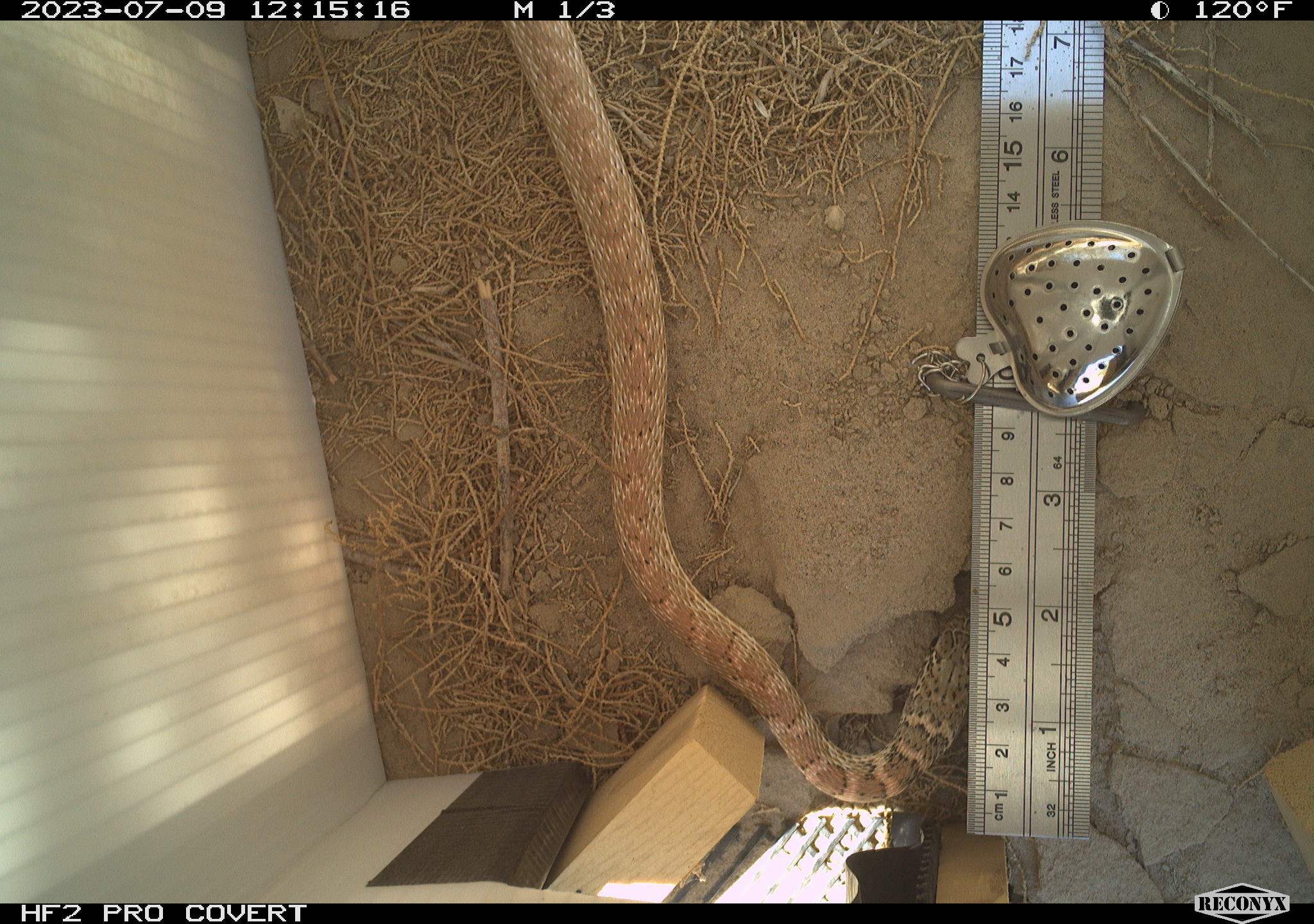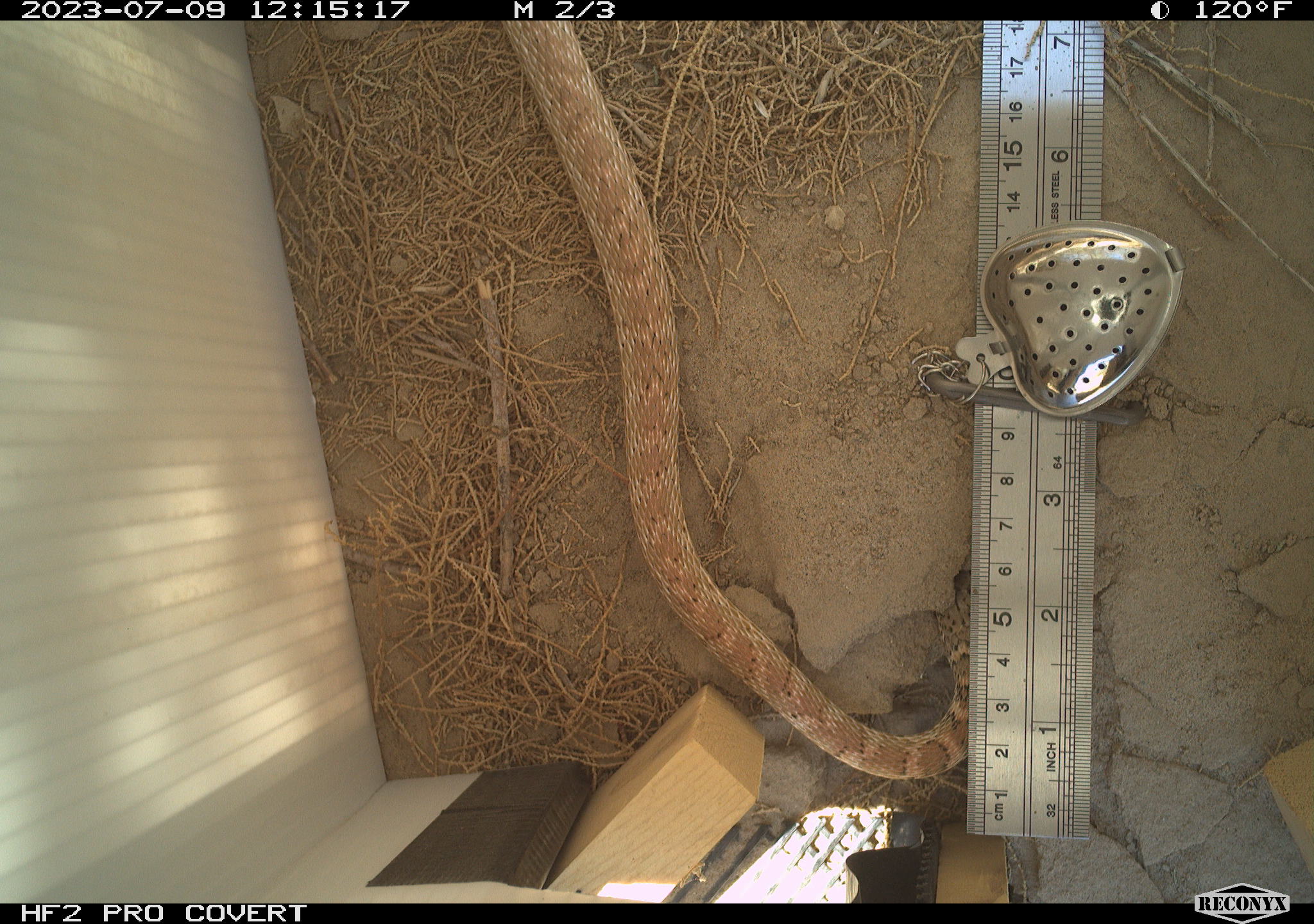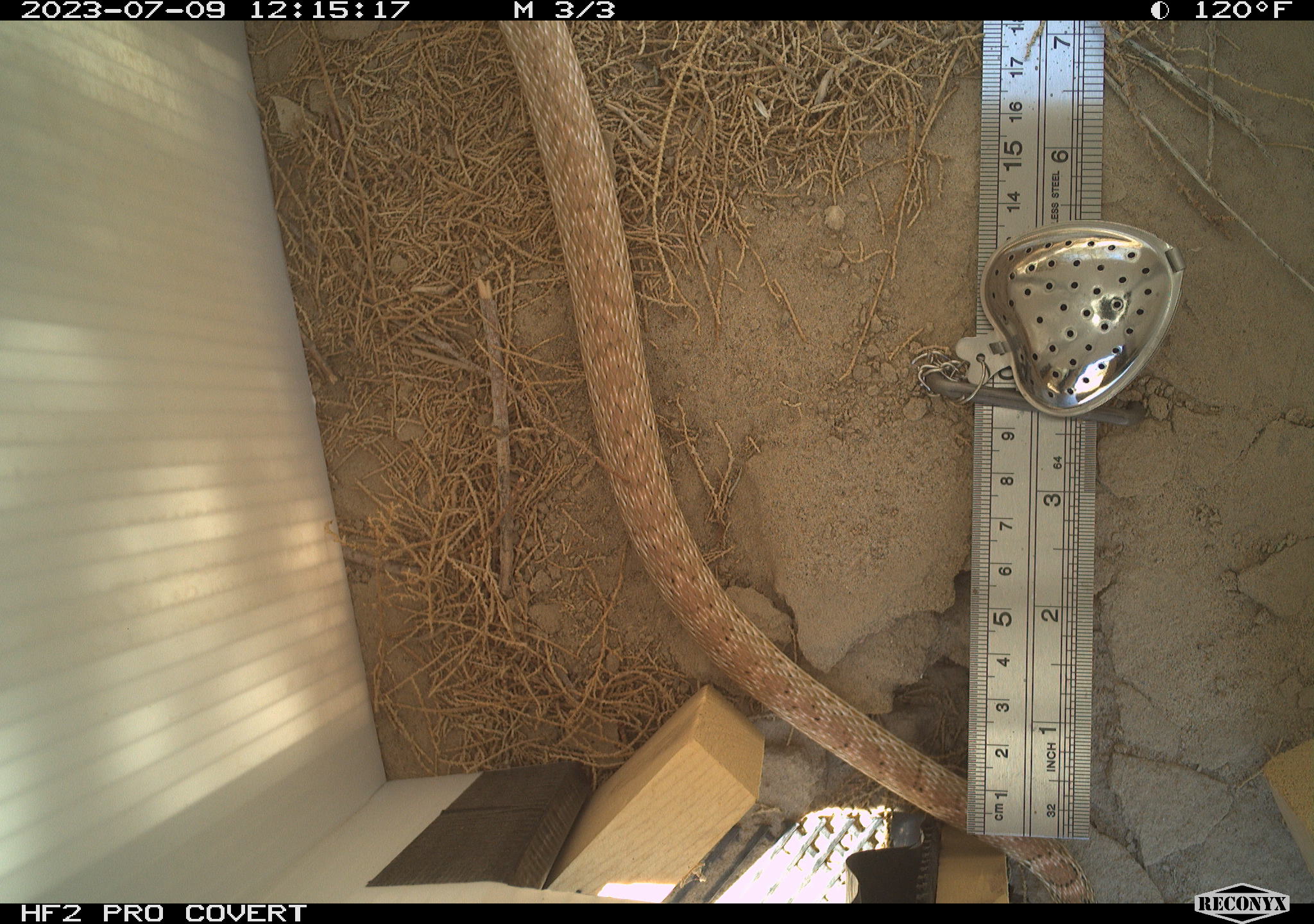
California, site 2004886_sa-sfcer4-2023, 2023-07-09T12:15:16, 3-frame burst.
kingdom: Animalia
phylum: Chordata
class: Reptilia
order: Squamata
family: Colubridae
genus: Masticophis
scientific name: Masticophis flagellum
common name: coachwhip